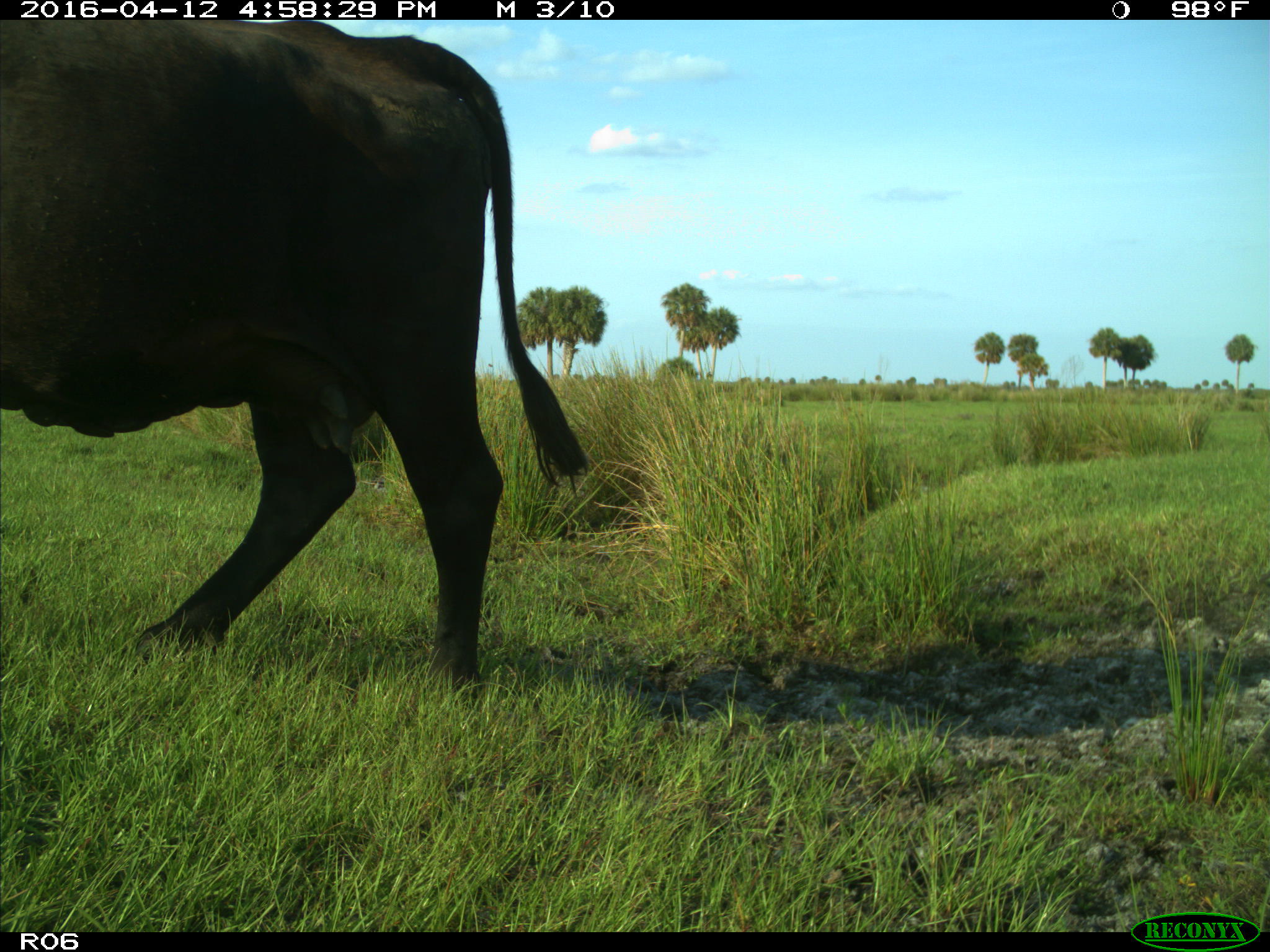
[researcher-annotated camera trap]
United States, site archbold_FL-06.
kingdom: Animalia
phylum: Chordata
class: Mammalia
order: Artiodactyla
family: Bovidae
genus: Bos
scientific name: Bos taurus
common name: domestic cow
Bos taurus (domestic cow).